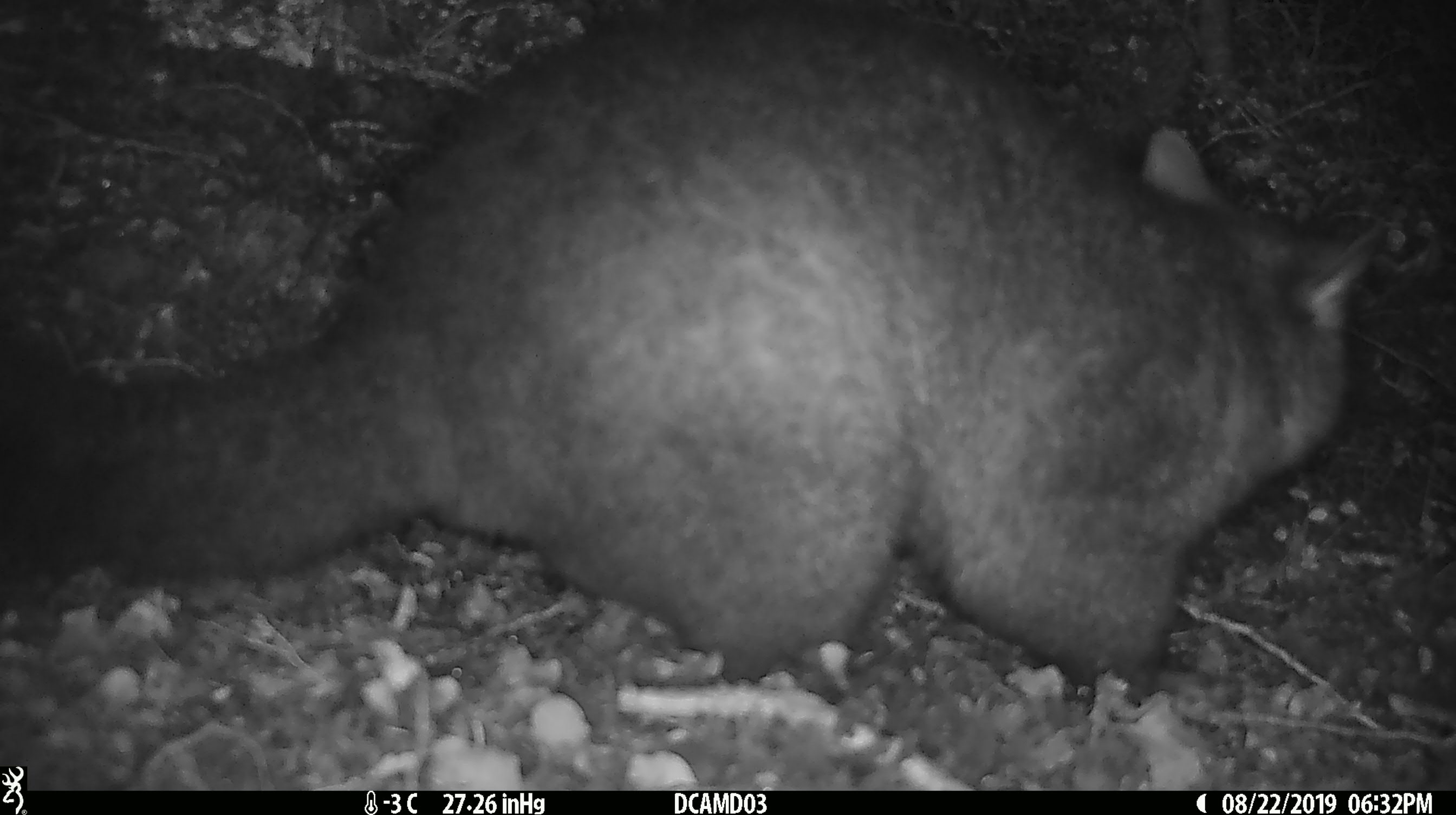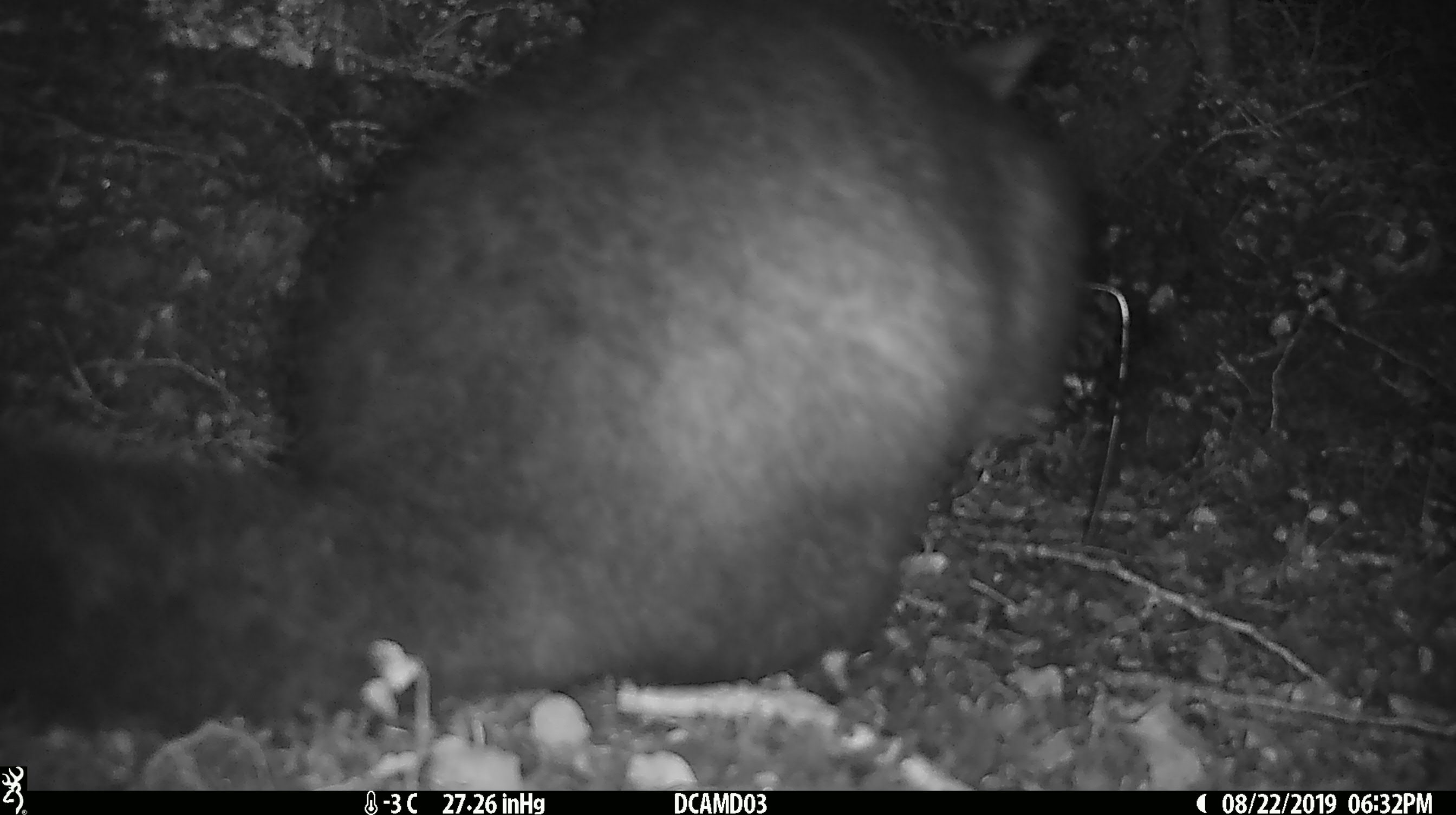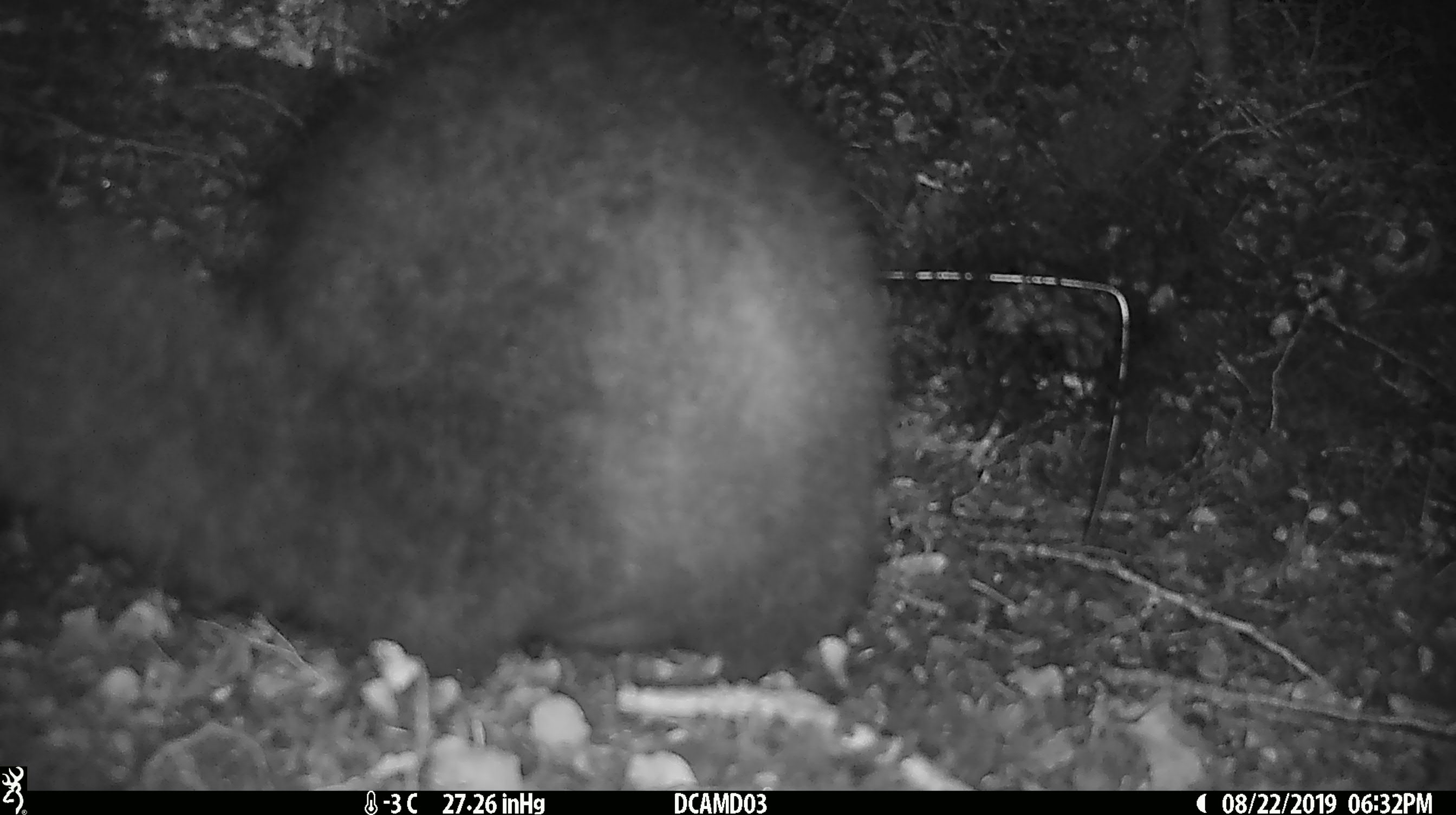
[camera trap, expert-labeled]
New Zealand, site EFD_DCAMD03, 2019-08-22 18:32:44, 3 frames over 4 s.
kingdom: Animalia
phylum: Chordata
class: Mammalia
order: Diprotodontia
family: Phalangeridae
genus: Trichosurus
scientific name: Trichosurus vulpecula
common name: common brushtail possum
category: possum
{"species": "possum (common brushtail possum) (Trichosurus vulpecula)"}